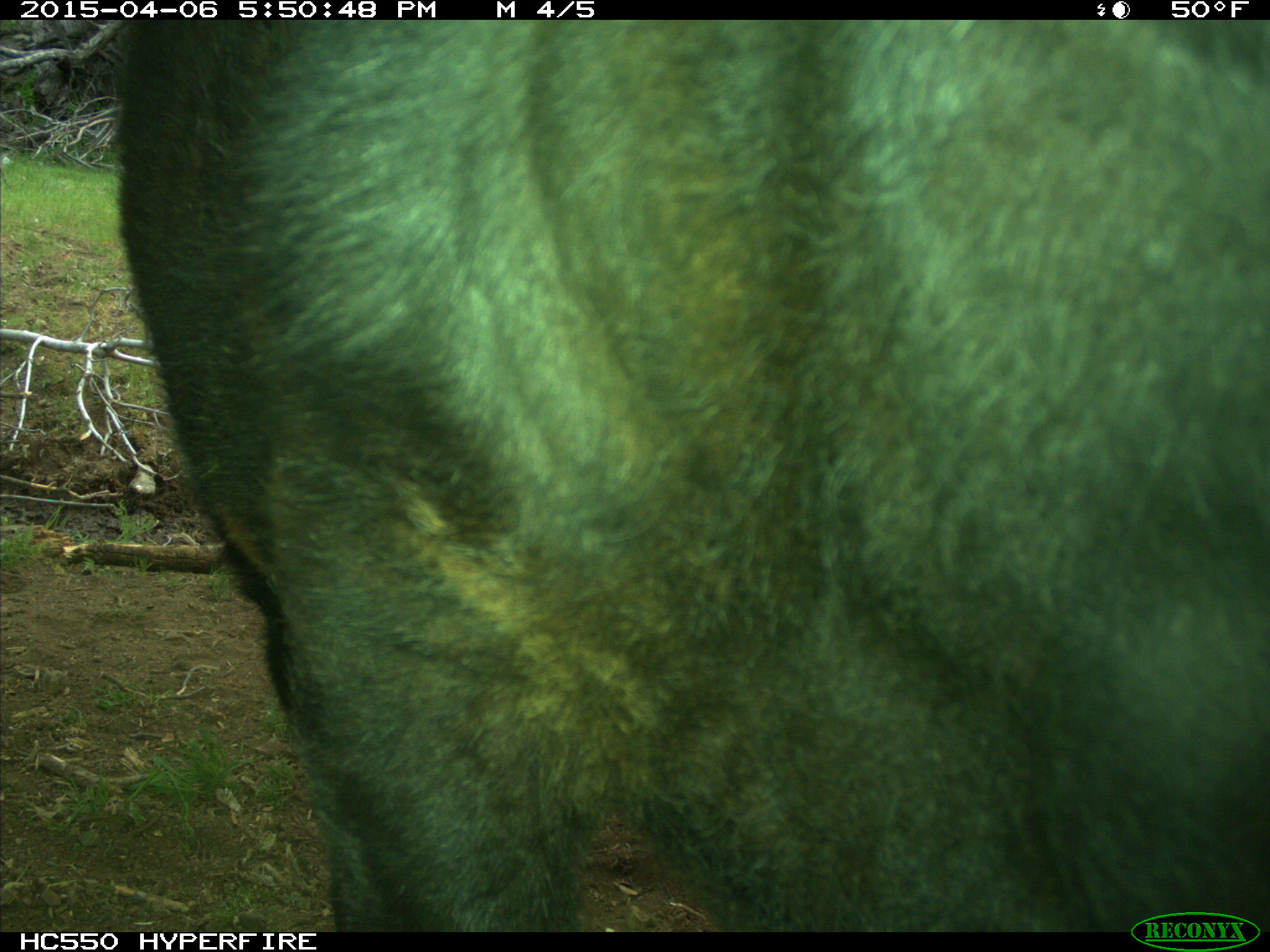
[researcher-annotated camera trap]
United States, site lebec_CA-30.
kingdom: Animalia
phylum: Chordata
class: Mammalia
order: Artiodactyla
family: Bovidae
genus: Bos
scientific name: Bos taurus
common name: domestic cow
Bos taurus (domestic cow).